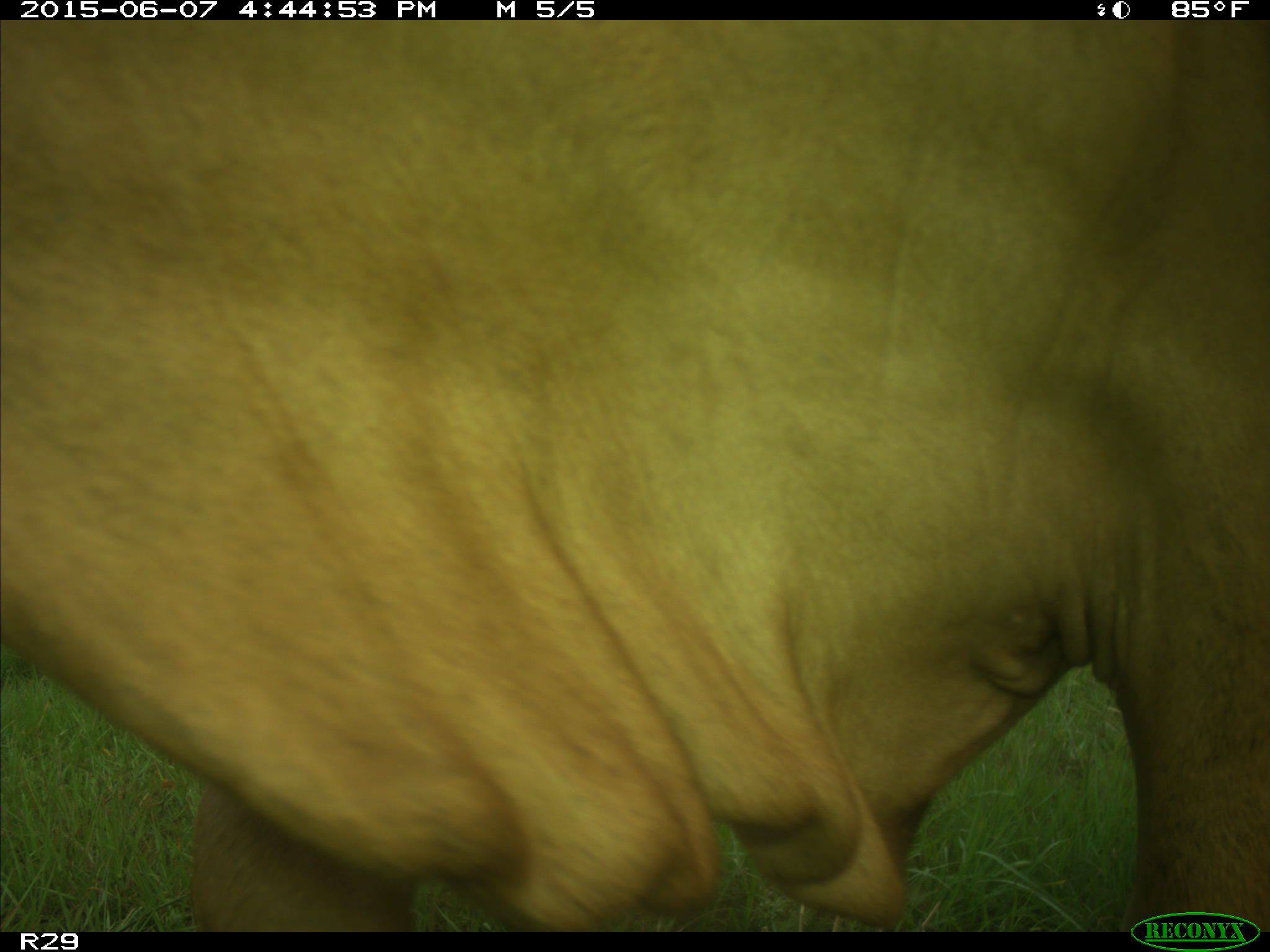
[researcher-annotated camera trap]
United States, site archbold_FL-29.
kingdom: Animalia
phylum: Chordata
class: Mammalia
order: Artiodactyla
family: Bovidae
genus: Bos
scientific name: Bos taurus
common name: domestic cow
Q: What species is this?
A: Bos taurus (domestic cow).